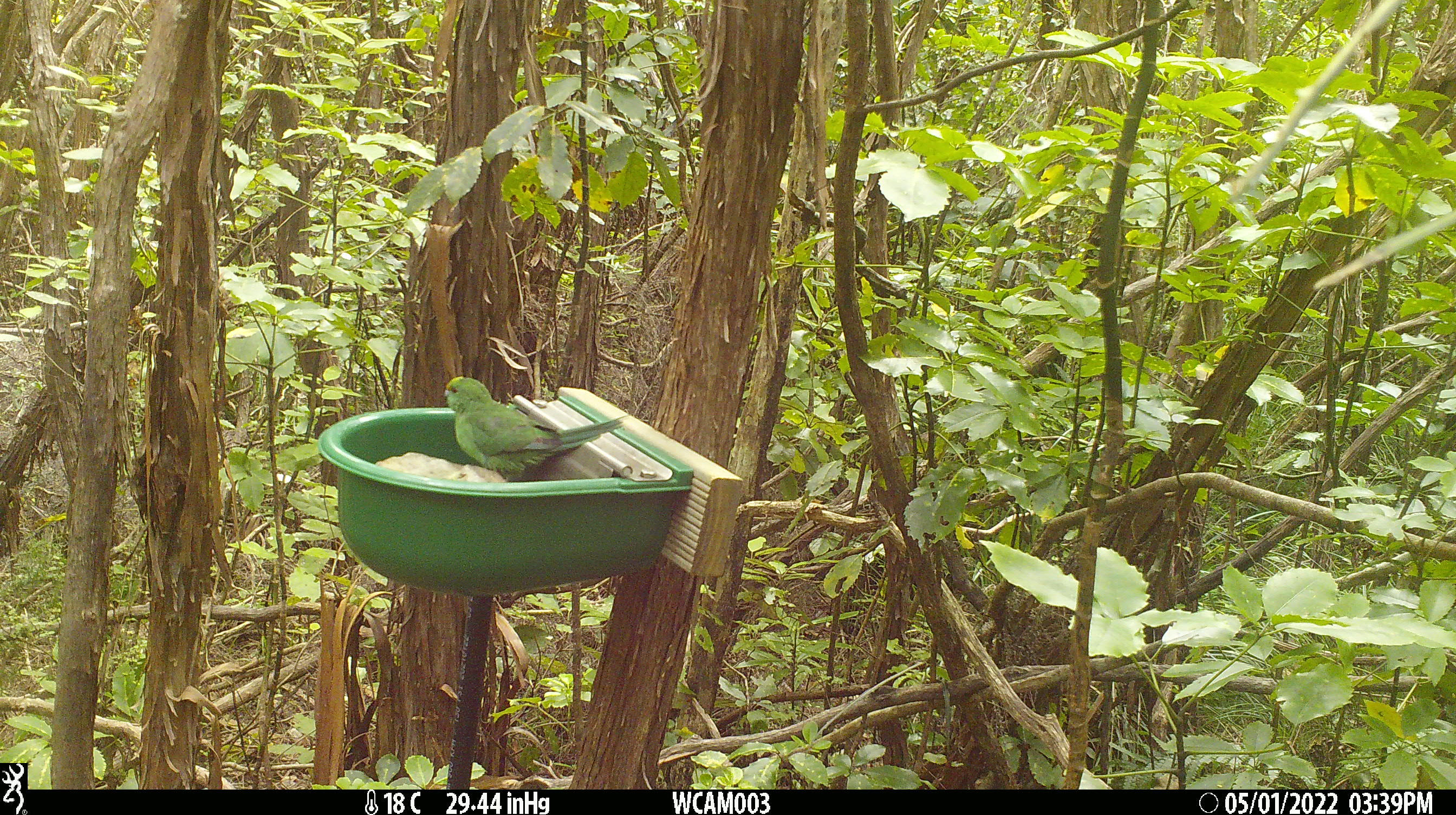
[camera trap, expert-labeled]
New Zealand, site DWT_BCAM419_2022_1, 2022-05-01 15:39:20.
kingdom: Animalia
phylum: Chordata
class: Aves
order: Psittaciformes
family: Psittaculidae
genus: Cyanoramphus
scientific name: Cyanoramphus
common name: parakeet